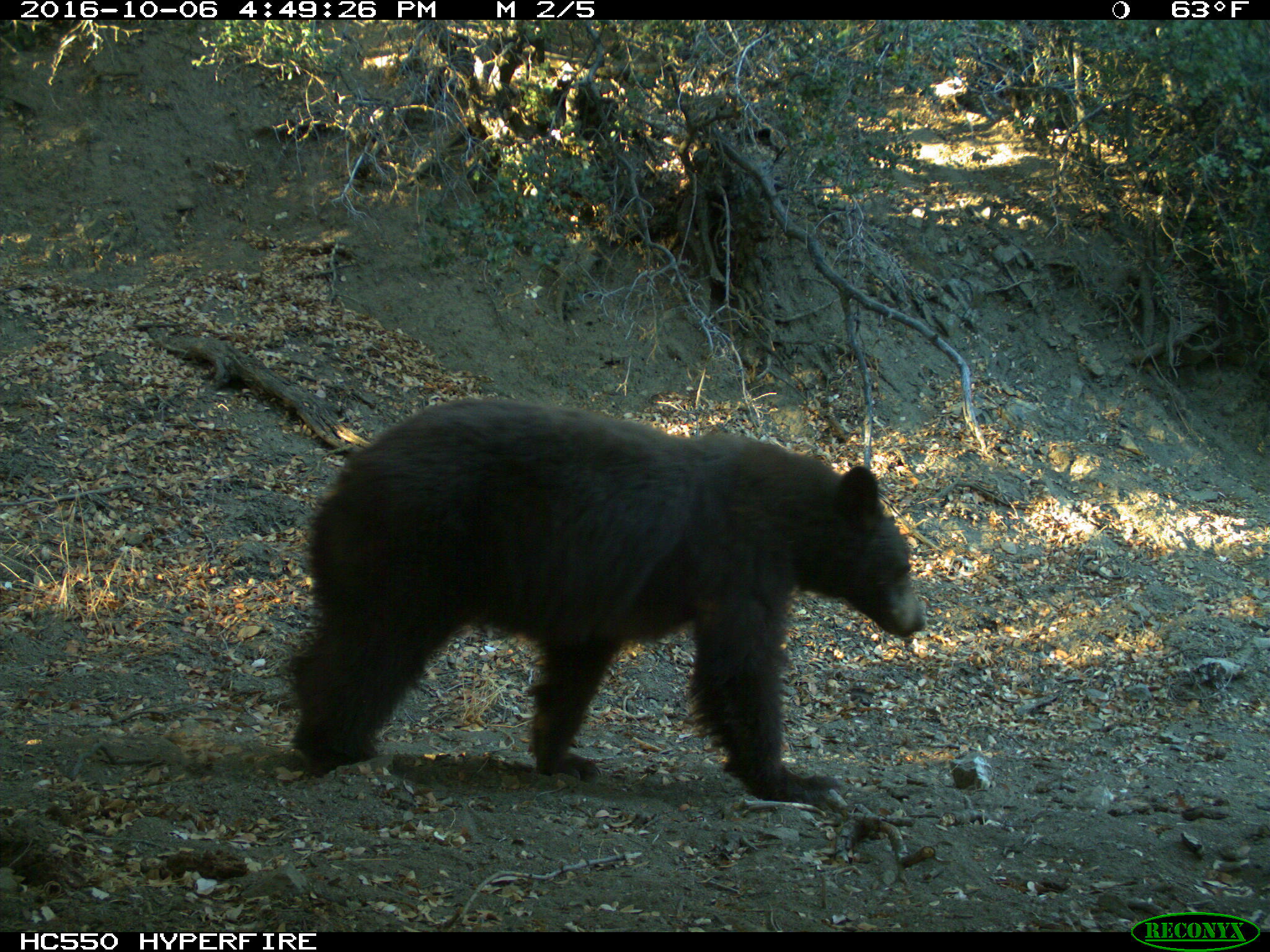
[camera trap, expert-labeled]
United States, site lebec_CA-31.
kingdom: Animalia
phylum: Chordata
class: Mammalia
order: Carnivora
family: Ursidae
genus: Ursus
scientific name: Ursus americanus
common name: american black bear